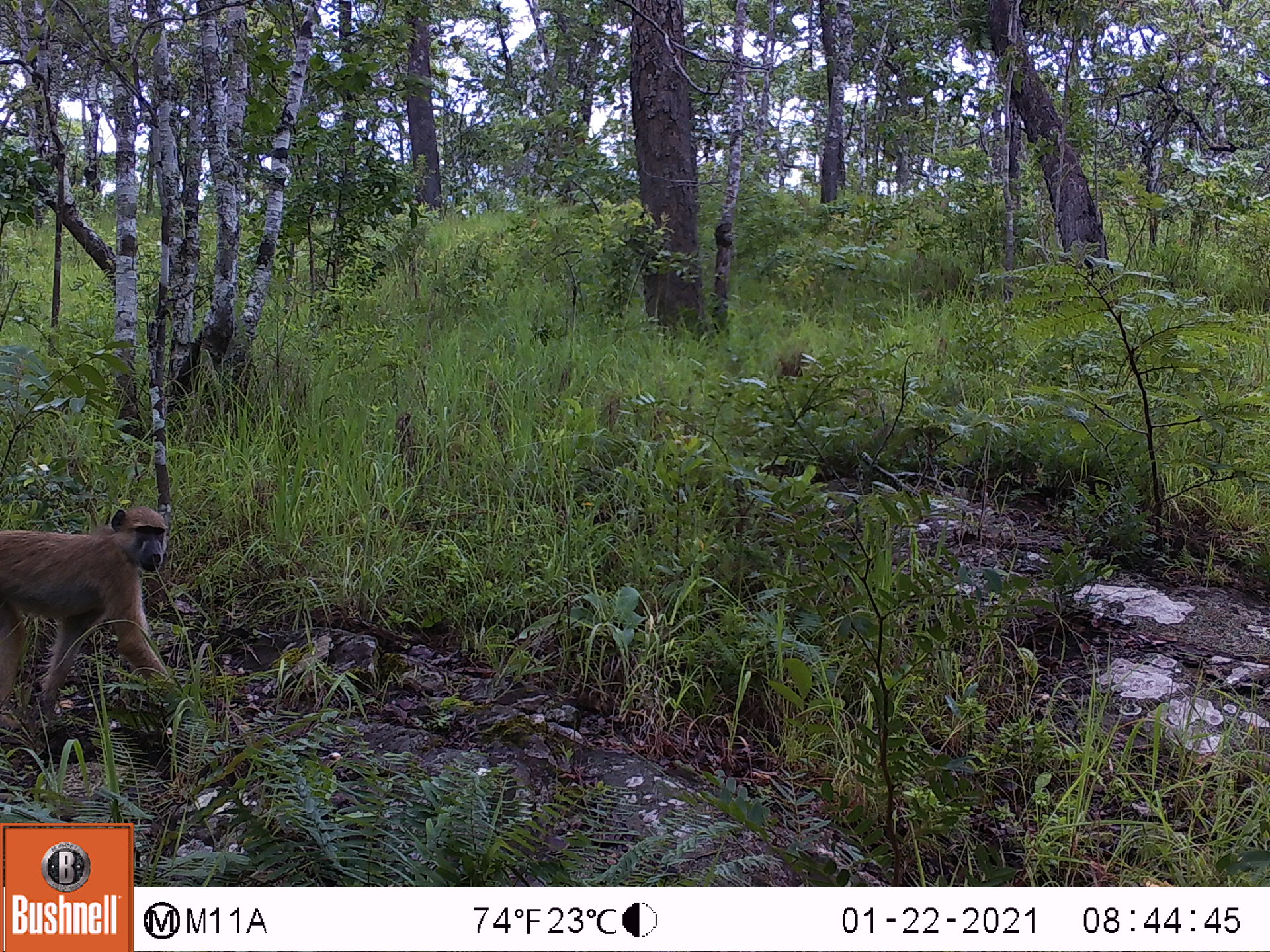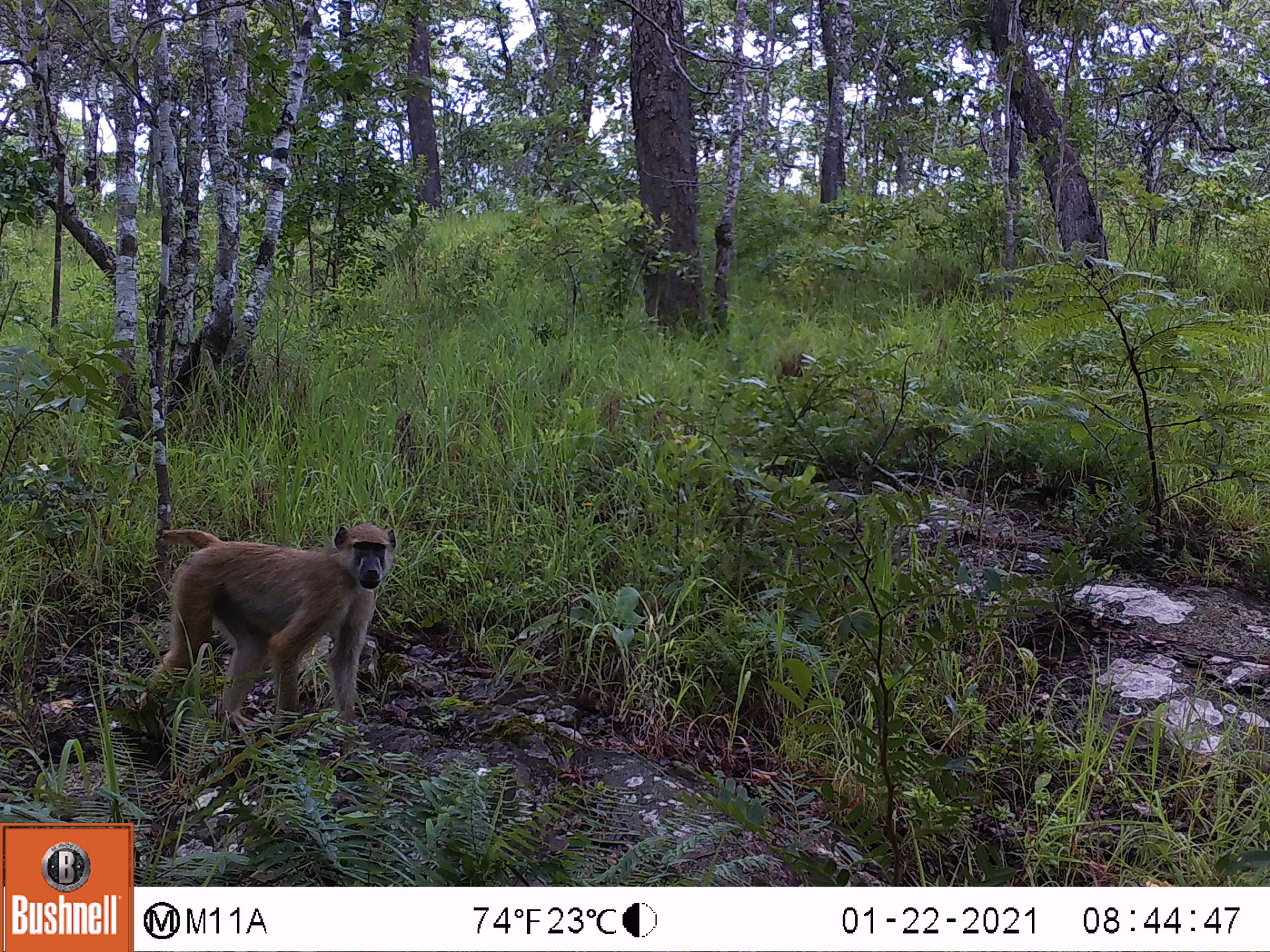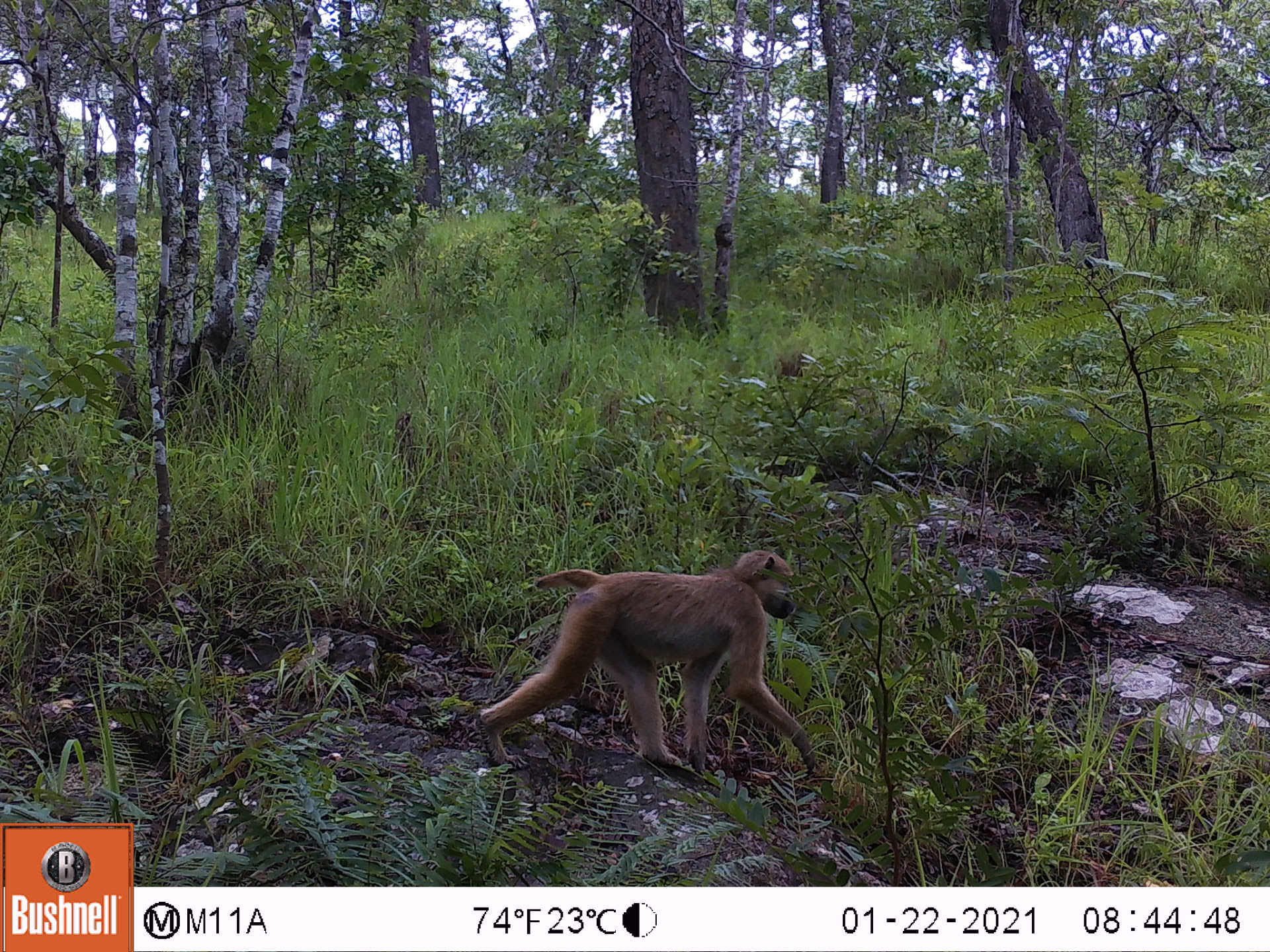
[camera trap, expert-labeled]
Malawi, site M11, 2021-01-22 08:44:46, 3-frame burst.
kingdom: Animalia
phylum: Chordata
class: Mammalia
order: Primates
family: Cercopithecidae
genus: Papio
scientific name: Papio cynocephalus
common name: yellow baboon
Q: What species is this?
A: Yellow baboon (Papio cynocephalus).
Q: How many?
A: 1.